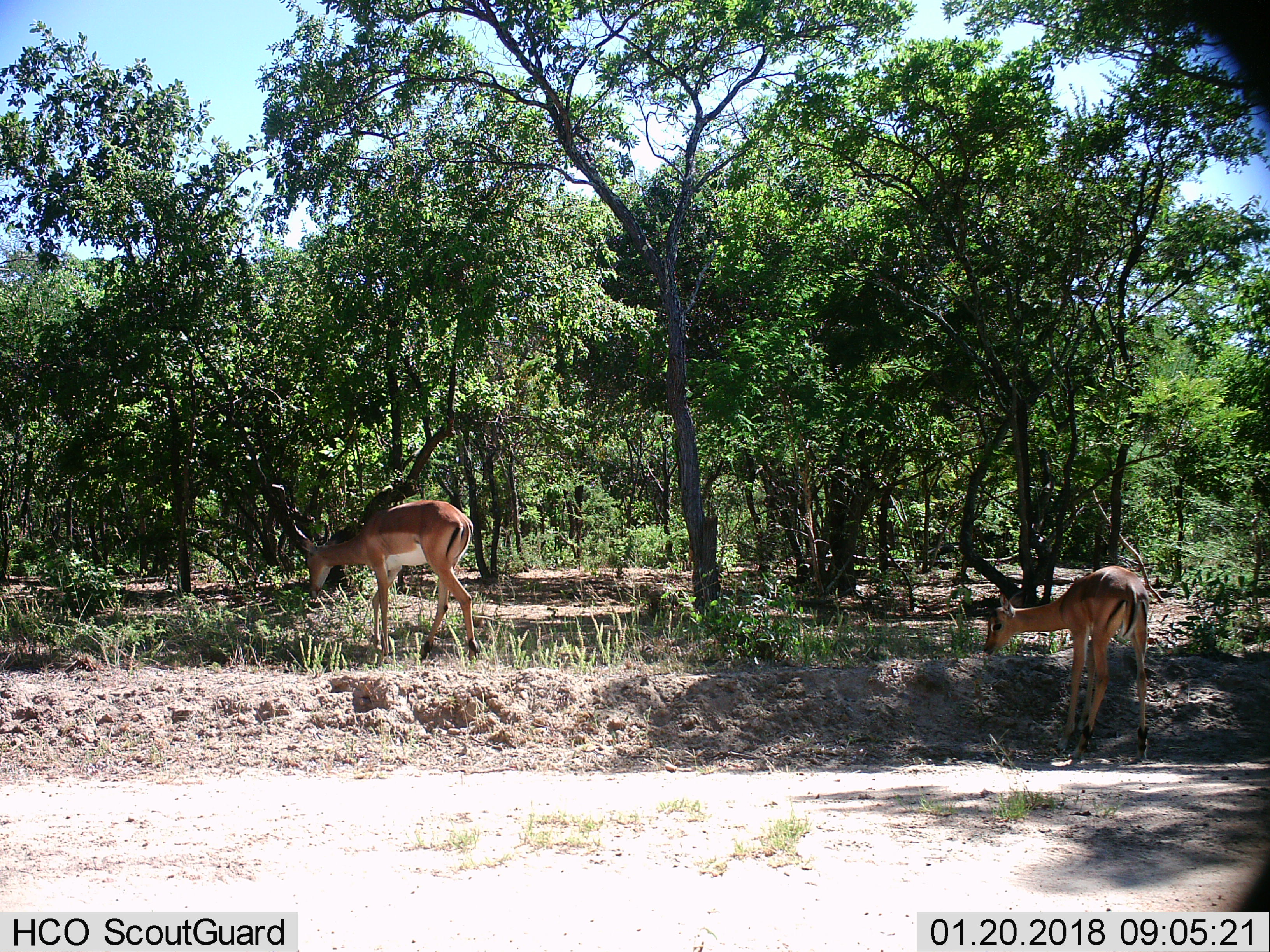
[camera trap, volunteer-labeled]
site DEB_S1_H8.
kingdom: Animalia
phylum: Chordata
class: Mammalia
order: Artiodactyla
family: Bovidae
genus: Aepyceros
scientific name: Aepyceros melampus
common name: impala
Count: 2.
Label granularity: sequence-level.